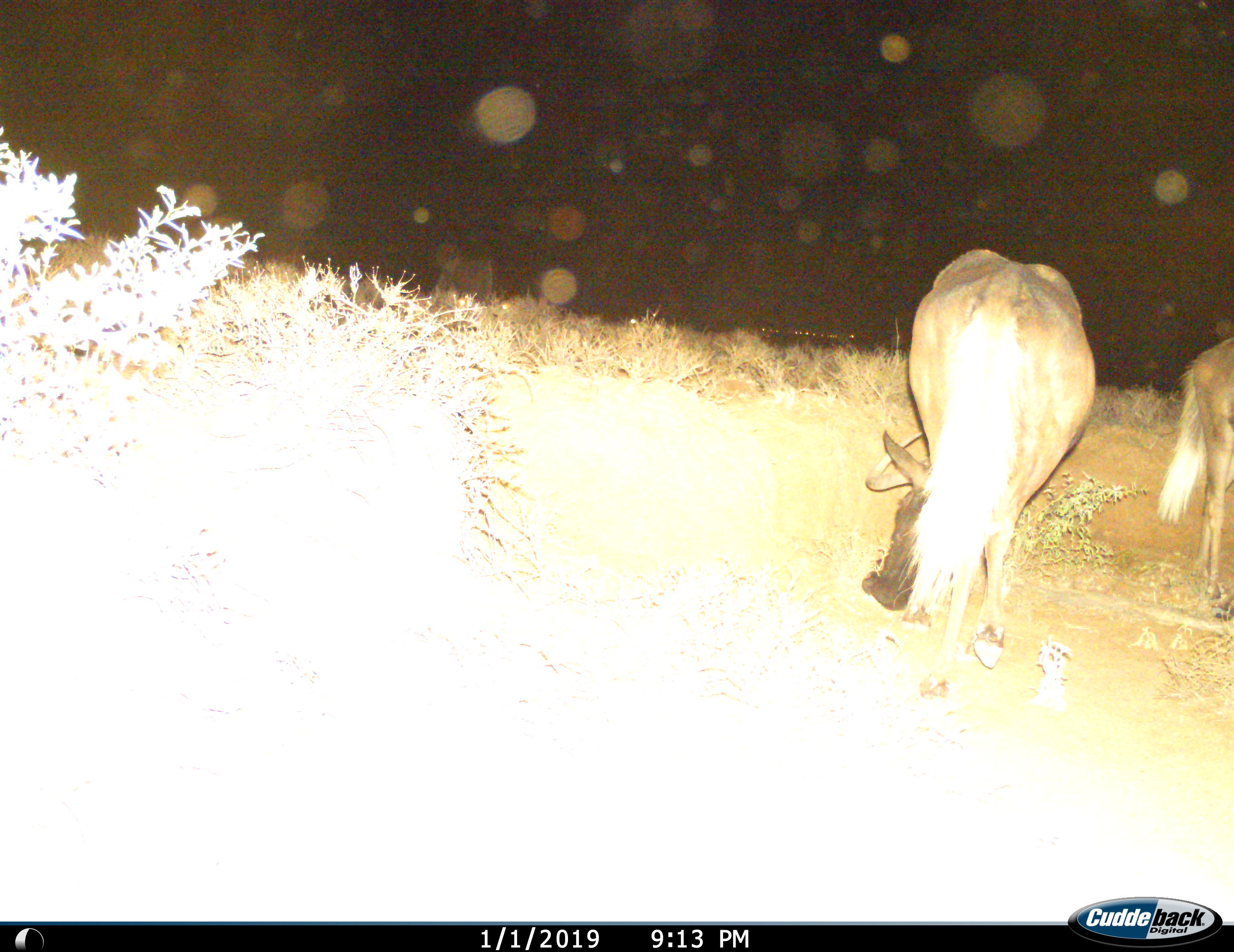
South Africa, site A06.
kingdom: Animalia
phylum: Chordata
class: Mammalia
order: Artiodactyla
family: Bovidae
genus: Connochaetes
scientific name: Connochaetes gnou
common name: black wildebeest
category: wildebeestblack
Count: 2.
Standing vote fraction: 44%.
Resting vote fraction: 0%.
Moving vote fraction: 22%.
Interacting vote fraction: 0%.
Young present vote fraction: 11%.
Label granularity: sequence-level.